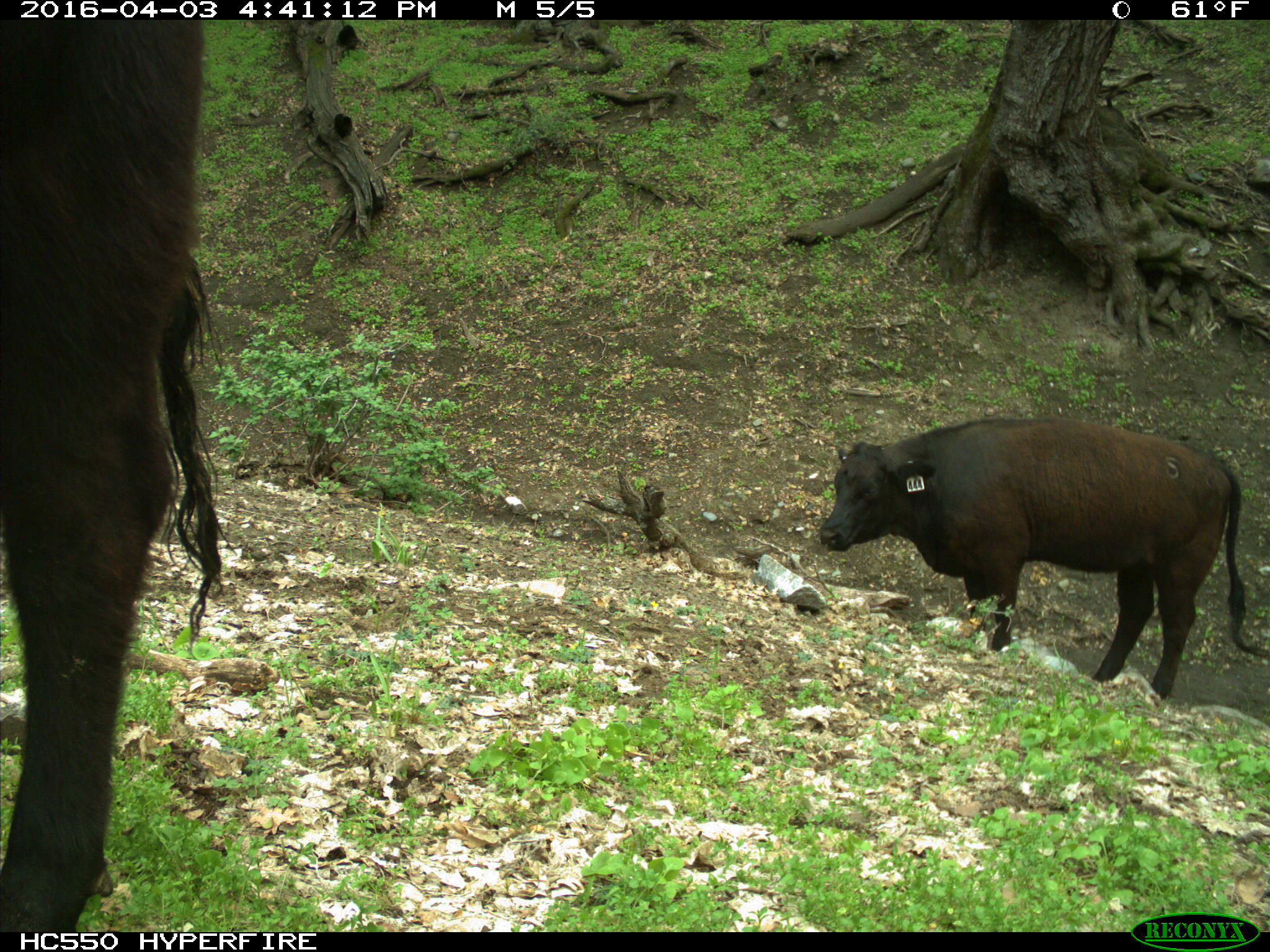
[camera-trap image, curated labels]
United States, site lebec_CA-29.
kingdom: Animalia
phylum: Chordata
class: Mammalia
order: Artiodactyla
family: Bovidae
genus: Bos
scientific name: Bos taurus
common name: domestic cow